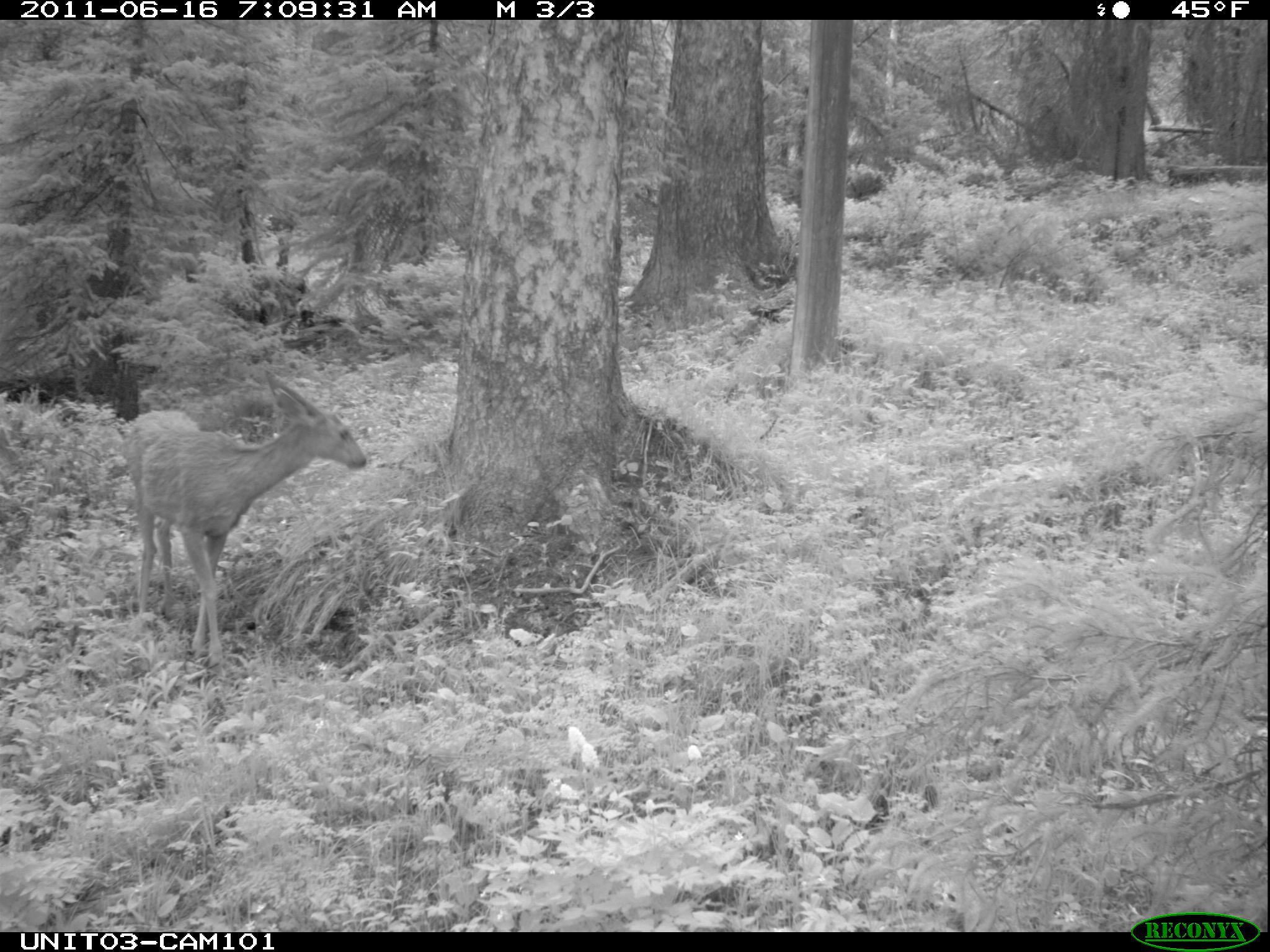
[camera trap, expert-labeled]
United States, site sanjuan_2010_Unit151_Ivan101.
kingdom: Animalia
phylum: Chordata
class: Mammalia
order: Artiodactyla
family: Cervidae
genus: Odocoileus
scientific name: Odocoileus hemionus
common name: mule deer